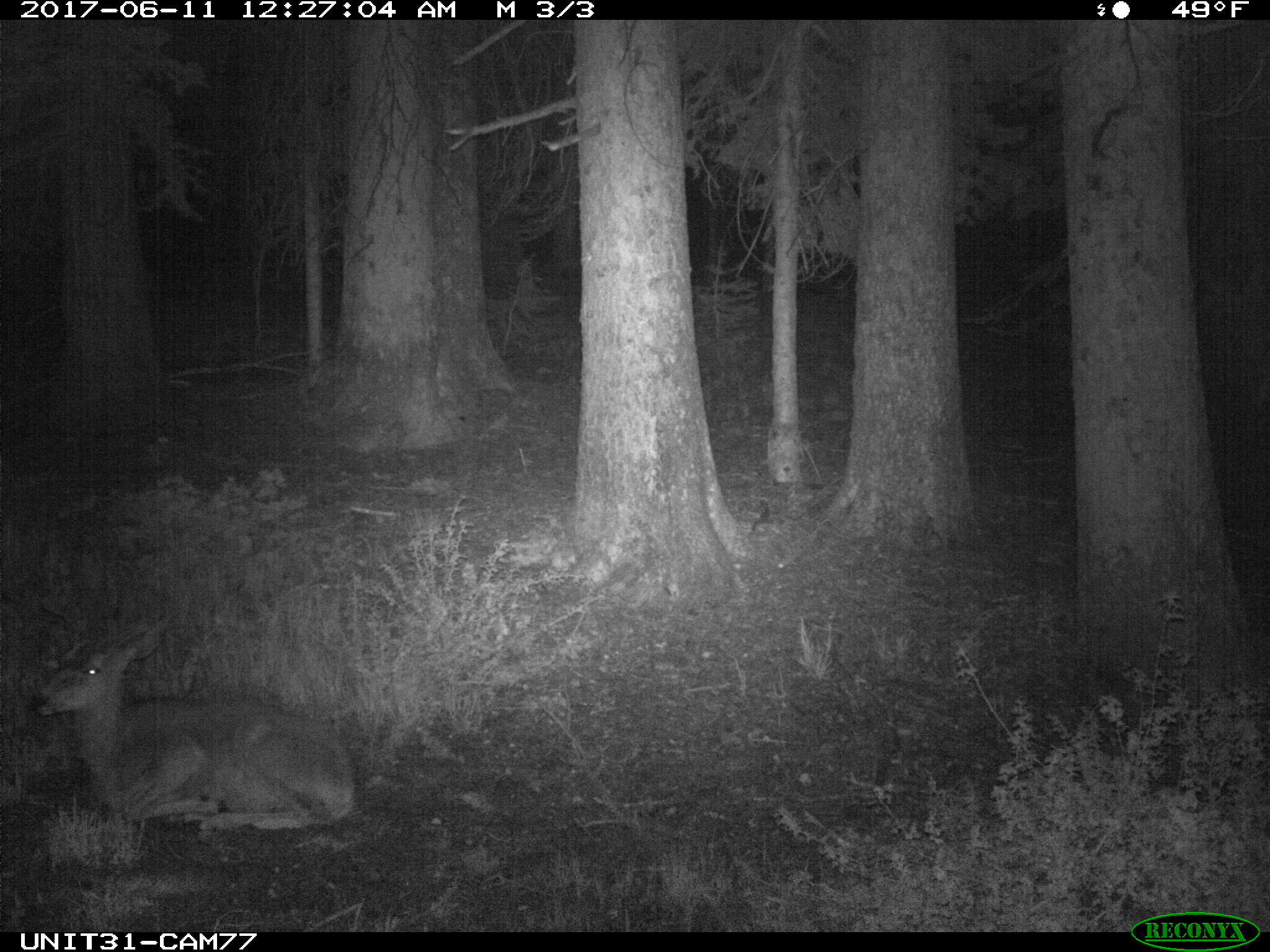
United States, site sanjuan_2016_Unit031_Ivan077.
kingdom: Animalia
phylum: Chordata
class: Mammalia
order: Artiodactyla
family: Cervidae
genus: Odocoileus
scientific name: Odocoileus hemionus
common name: mule deer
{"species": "Odocoileus hemionus (mule deer)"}